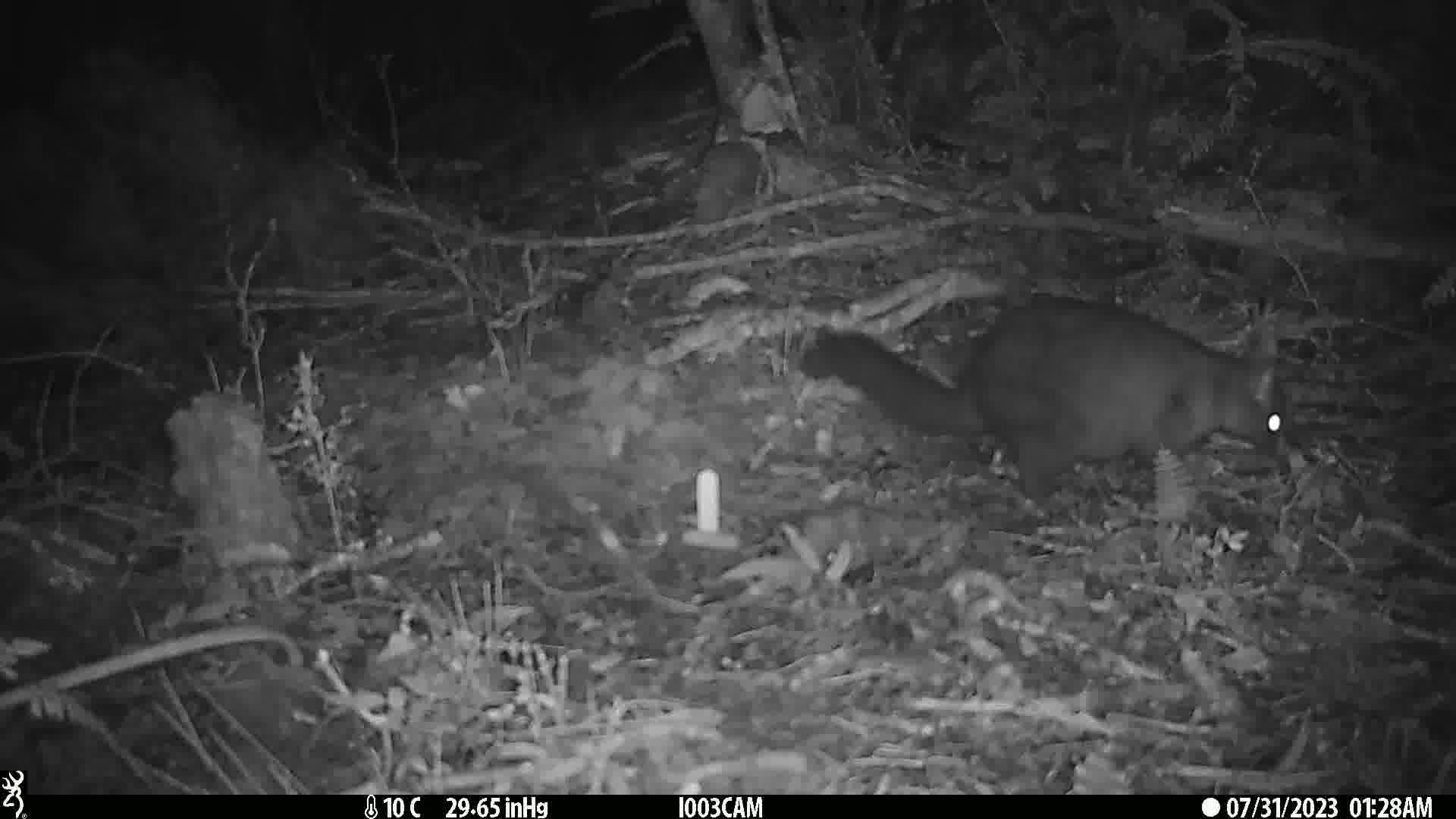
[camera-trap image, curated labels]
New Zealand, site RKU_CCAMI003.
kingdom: Animalia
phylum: Chordata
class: Mammalia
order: Diprotodontia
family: Phalangeridae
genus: Trichosurus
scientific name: Trichosurus vulpecula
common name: common brushtail possum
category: possum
Possum (common brushtail possum) (Trichosurus vulpecula).